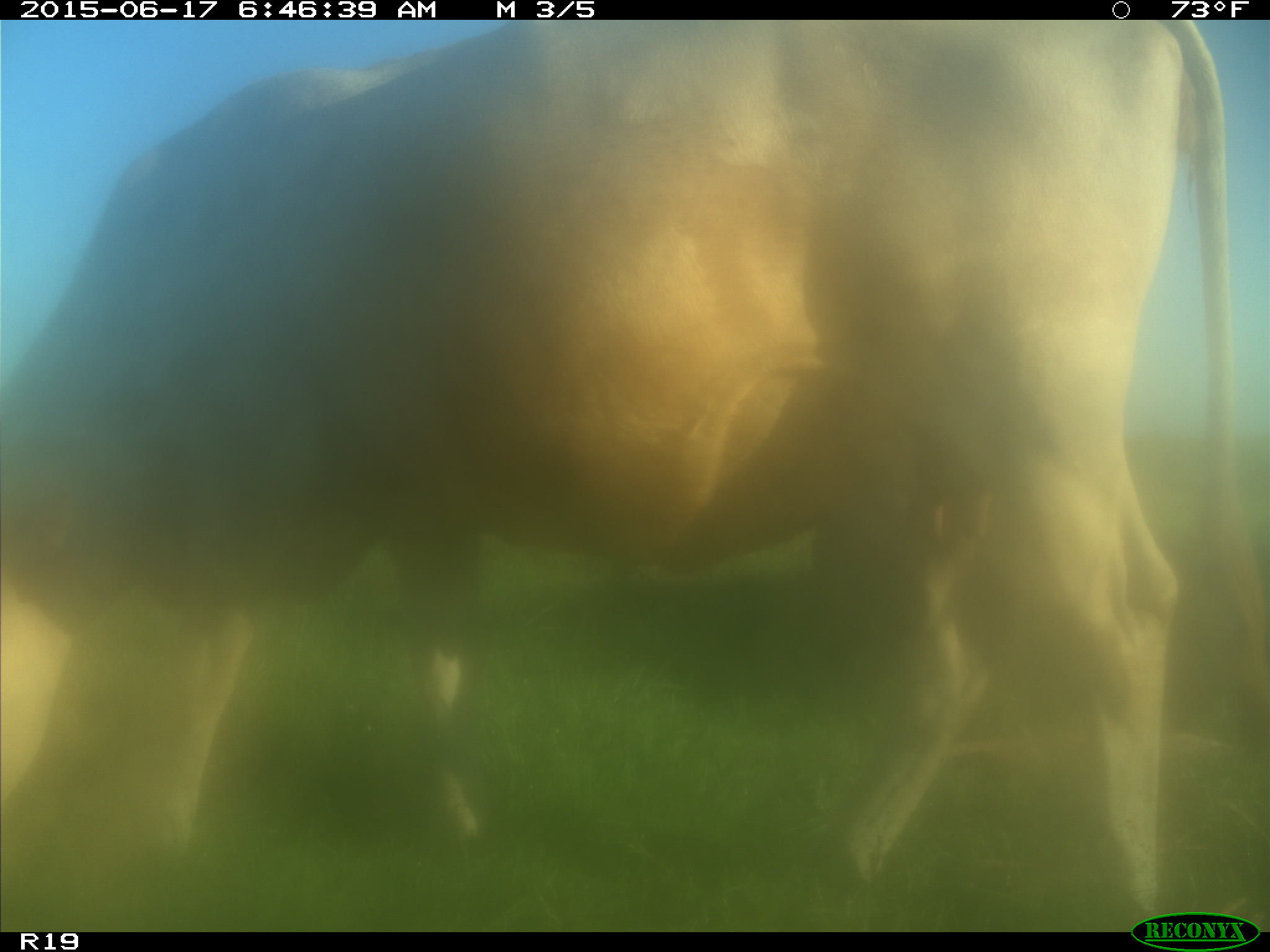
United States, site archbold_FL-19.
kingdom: Animalia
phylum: Chordata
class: Mammalia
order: Artiodactyla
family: Bovidae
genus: Bos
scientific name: Bos taurus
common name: domestic cow